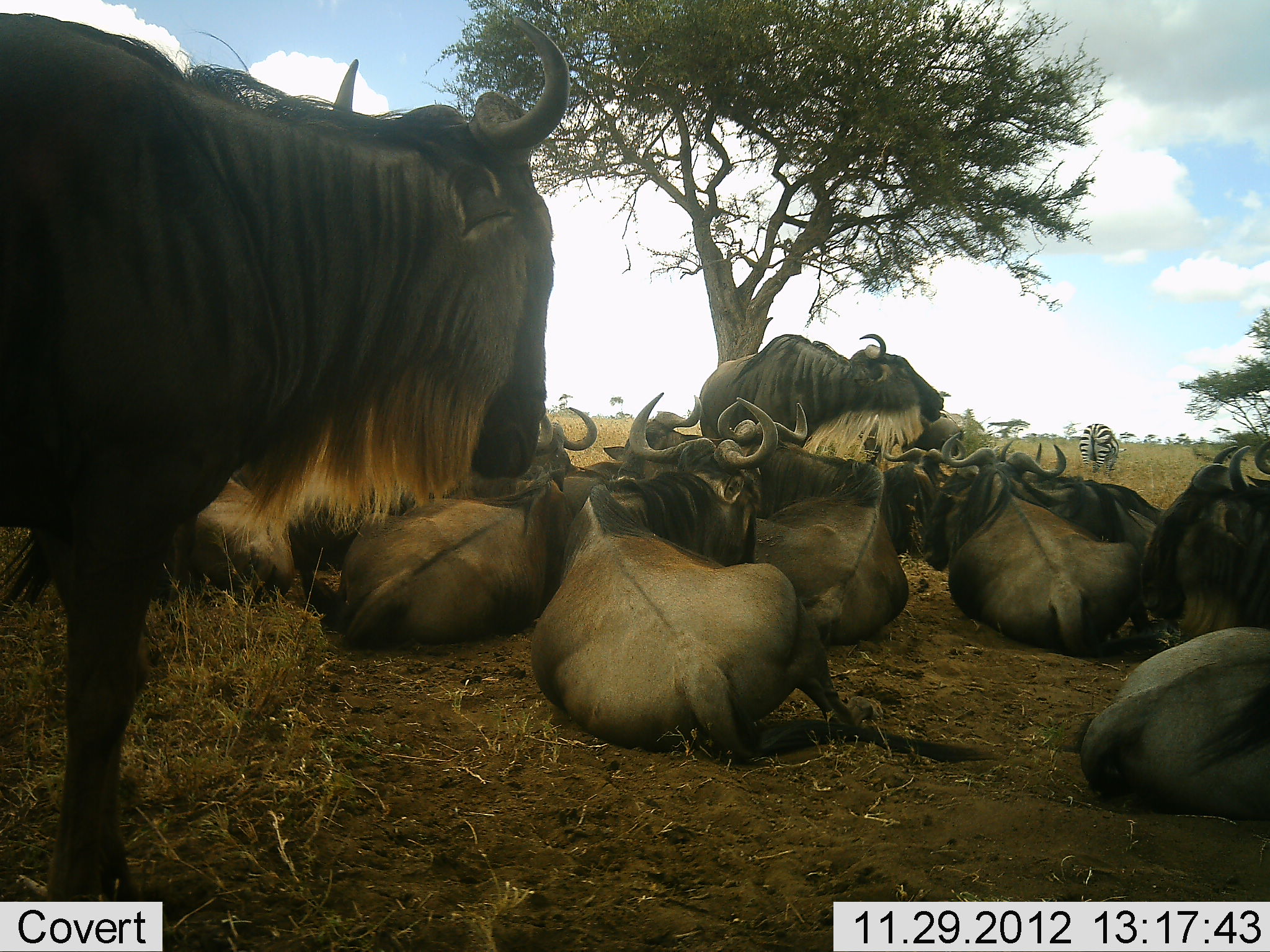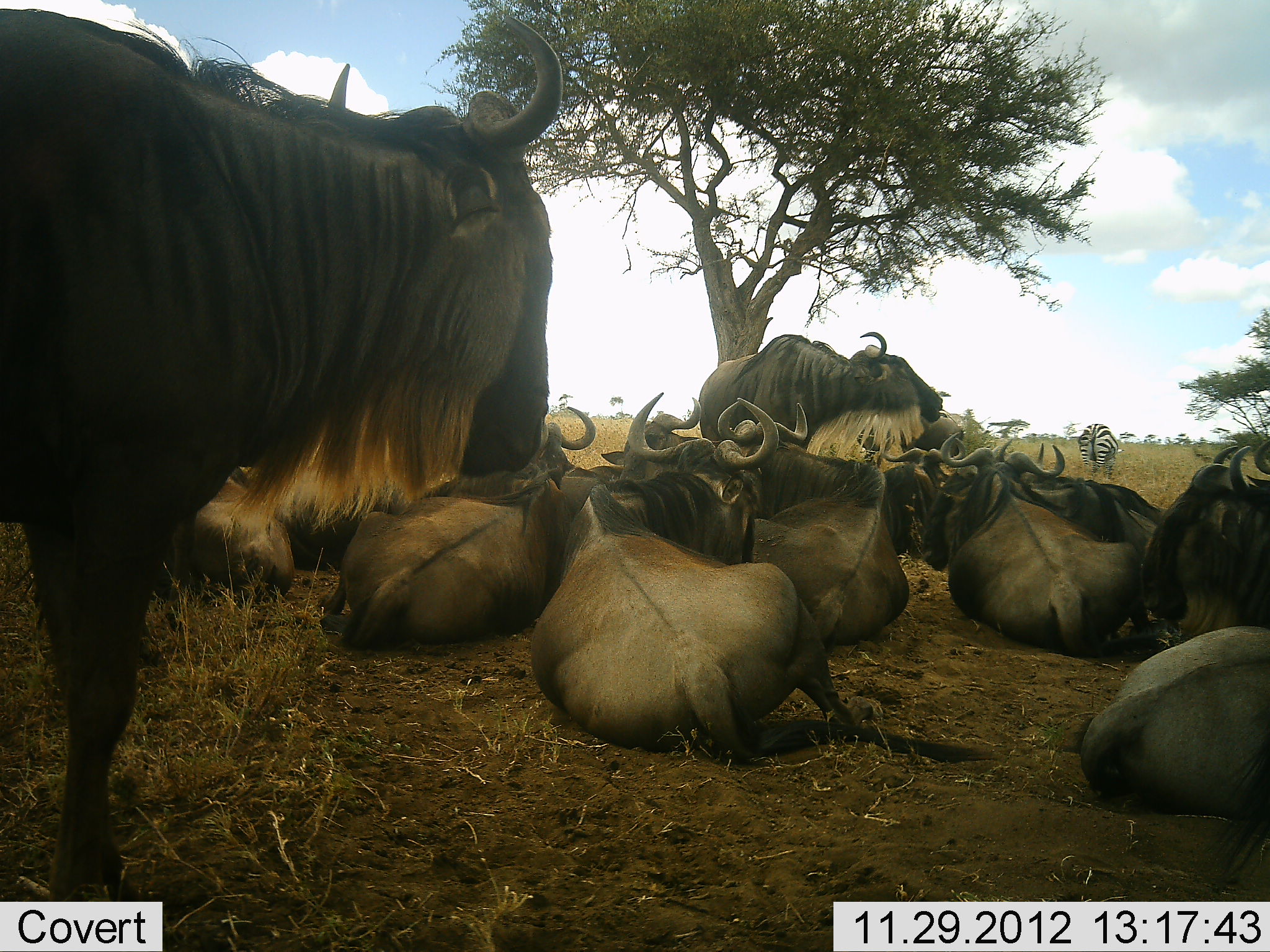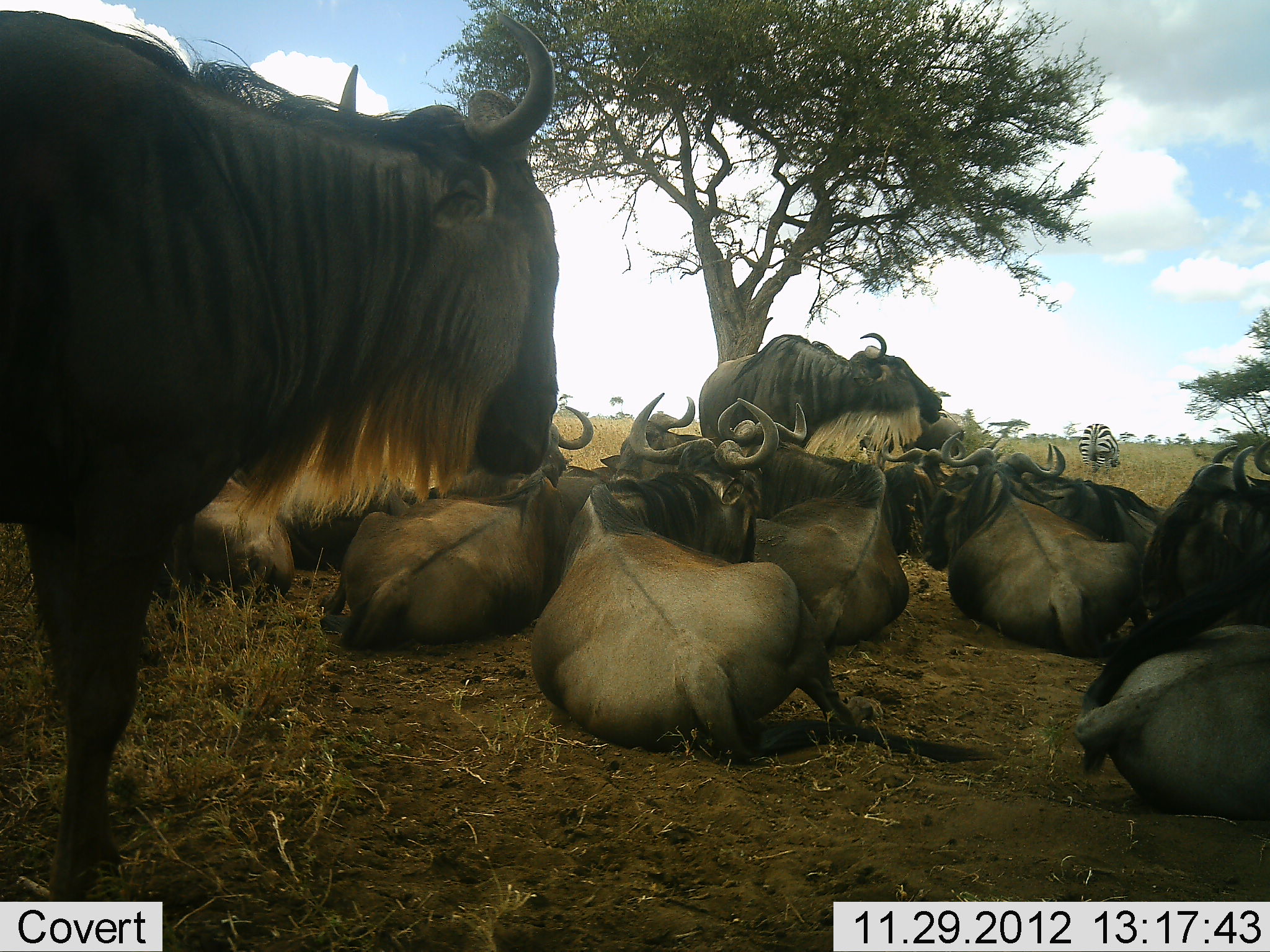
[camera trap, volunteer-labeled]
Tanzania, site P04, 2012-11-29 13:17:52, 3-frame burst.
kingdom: Animalia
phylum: Chordata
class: Mammalia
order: Artiodactyla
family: Bovidae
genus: Connochaetes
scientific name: Connochaetes taurinus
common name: blue wildebeest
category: wildebeest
Wildebeest (blue wildebeest) (Connochaetes taurinus), count 11-50. Behavior (volunteer vote fractions): standing 69%, resting 92%, moving 0%, interacting 0%. Young present (vote fraction): 0%. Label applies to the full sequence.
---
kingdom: Animalia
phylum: Chordata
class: Mammalia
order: Perissodactyla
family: Equidae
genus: Equus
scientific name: Equus quagga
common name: plains zebra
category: zebra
Zebra (plains zebra) (Equus quagga), count 1. Behavior (volunteer vote fractions): standing 60%, resting 0%, moving 0%, interacting 0%. Young present (vote fraction): 0%. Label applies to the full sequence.